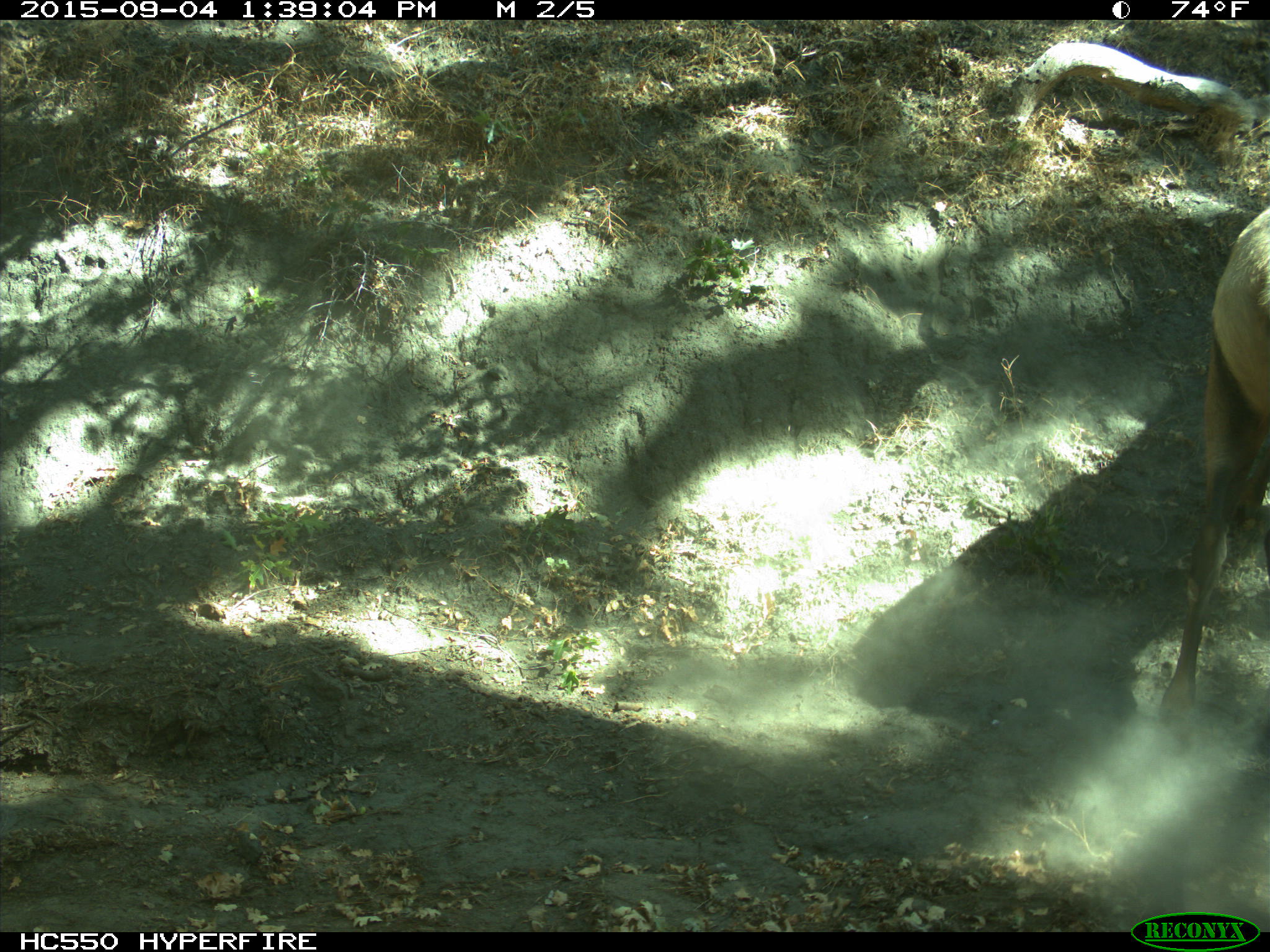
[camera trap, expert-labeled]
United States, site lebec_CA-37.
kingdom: Animalia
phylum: Chordata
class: Mammalia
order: Artiodactyla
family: Cervidae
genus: Cervus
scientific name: Cervus canadensis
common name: elk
Cervus canadensis (elk).